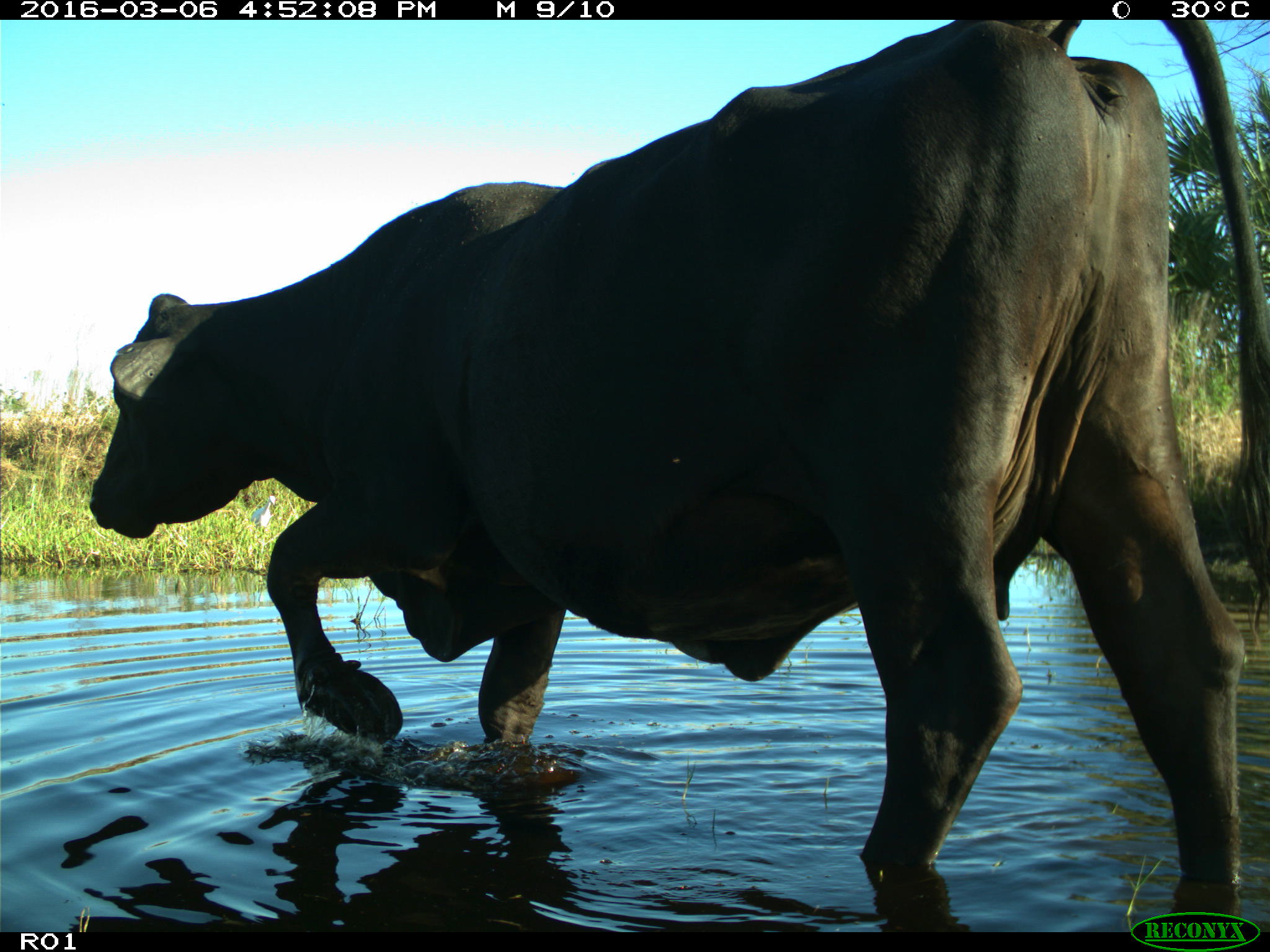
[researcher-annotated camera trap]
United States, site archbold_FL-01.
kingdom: Animalia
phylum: Chordata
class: Mammalia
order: Artiodactyla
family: Bovidae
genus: Bos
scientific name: Bos taurus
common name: domestic cow